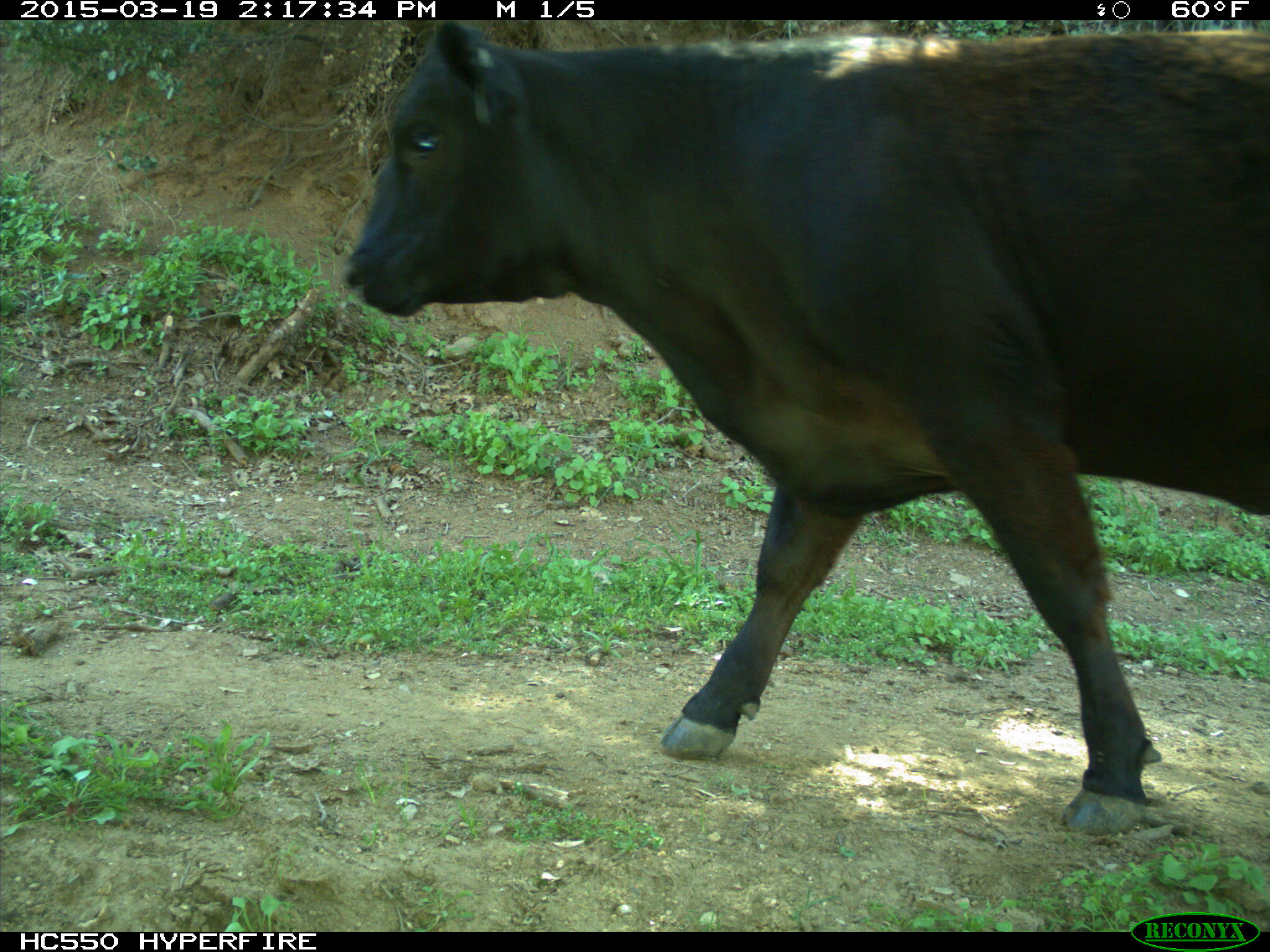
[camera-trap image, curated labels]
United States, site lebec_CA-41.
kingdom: Animalia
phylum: Chordata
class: Mammalia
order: Artiodactyla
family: Bovidae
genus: Bos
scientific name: Bos taurus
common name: domestic cow